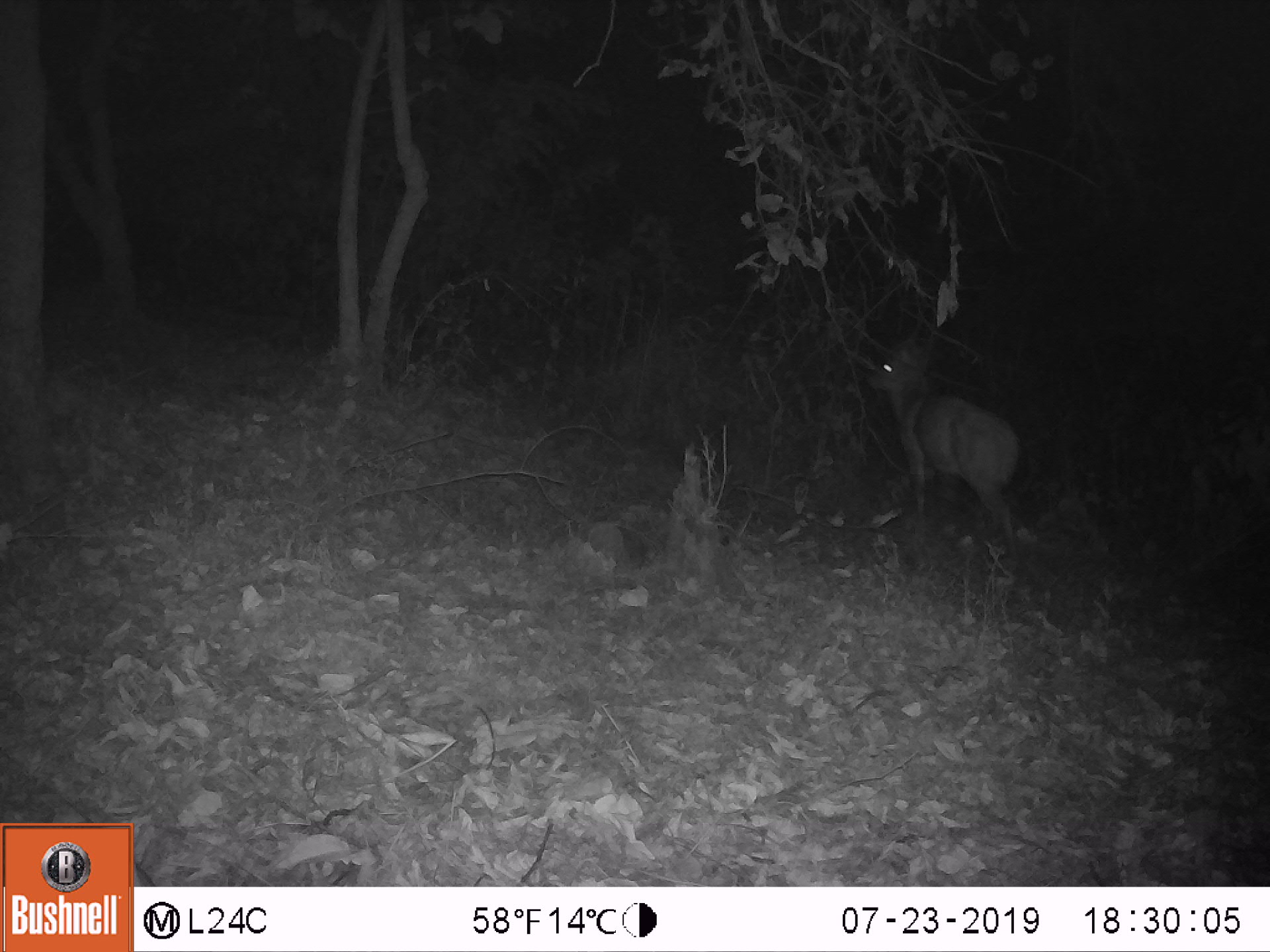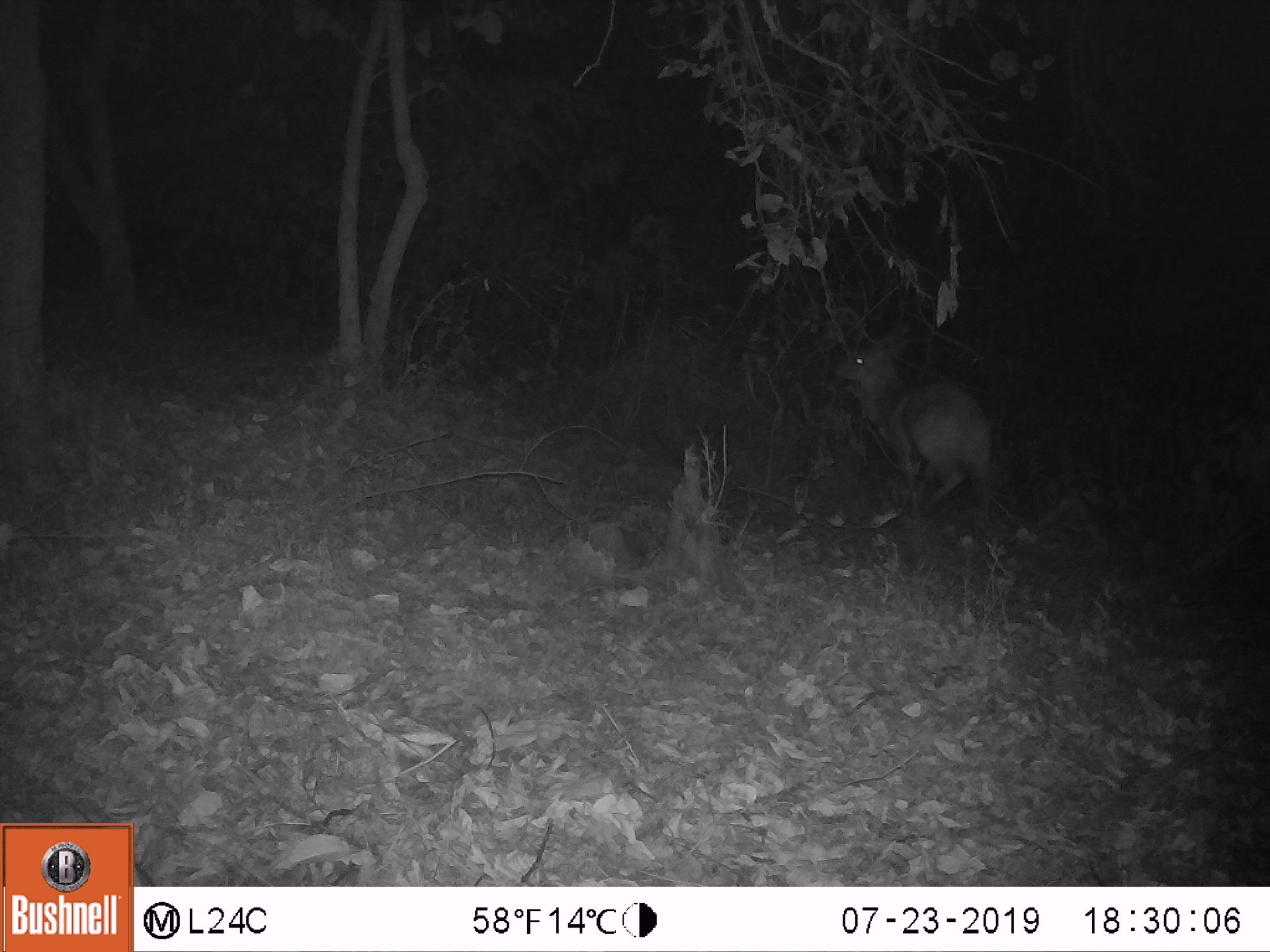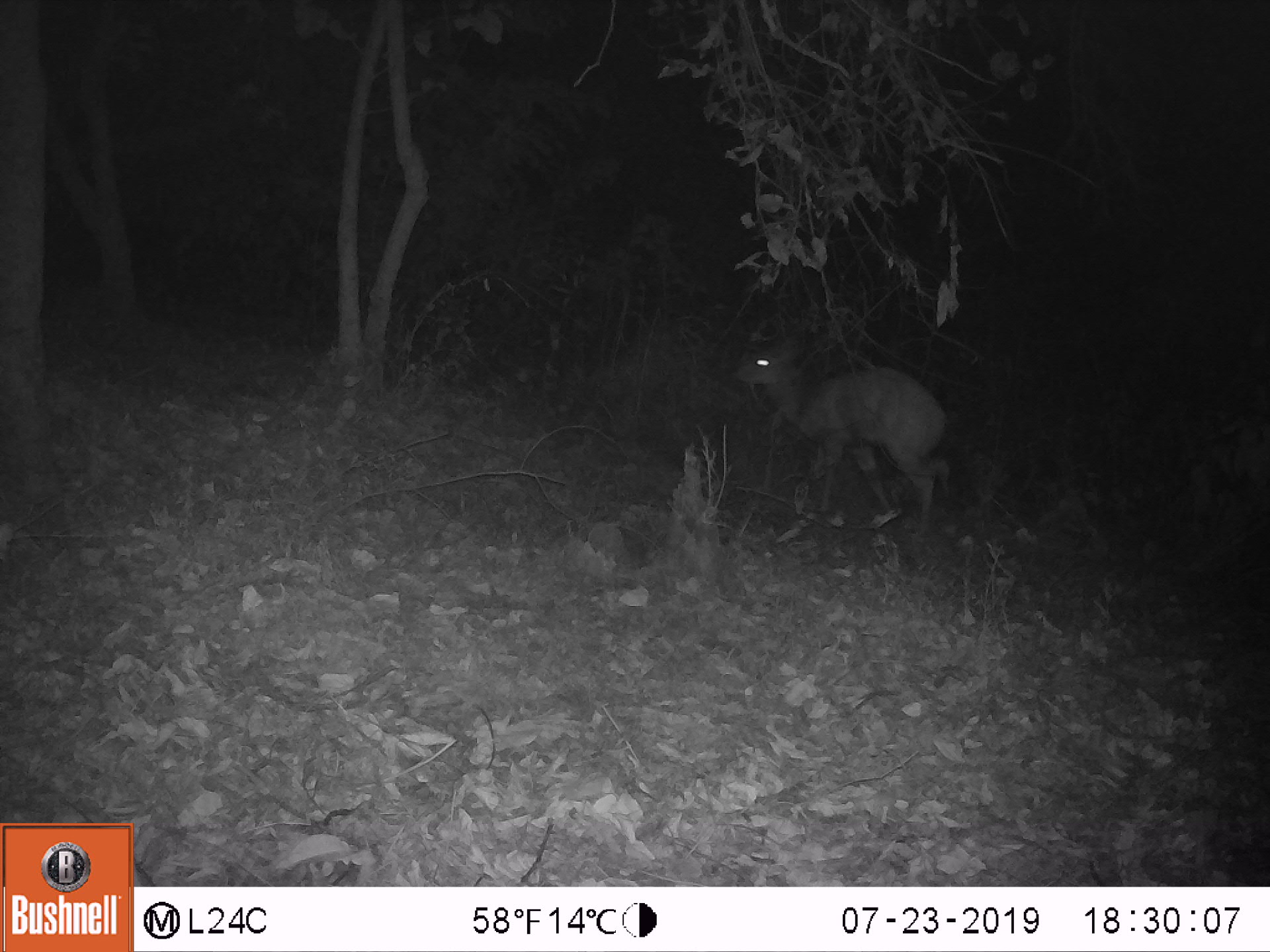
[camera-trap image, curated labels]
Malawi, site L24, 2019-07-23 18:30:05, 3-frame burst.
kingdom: Animalia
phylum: Chordata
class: Mammalia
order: Artiodactyla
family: Bovidae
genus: Tragelaphus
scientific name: Tragelaphus sylvaticus sylvaticus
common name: cape bushbuck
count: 1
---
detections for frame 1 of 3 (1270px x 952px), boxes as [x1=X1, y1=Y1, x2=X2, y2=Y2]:
cape bushbuck: [x1=857, y1=309, x2=1039, y2=565]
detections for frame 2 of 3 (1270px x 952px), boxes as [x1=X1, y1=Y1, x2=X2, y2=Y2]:
cape bushbuck: [x1=824, y1=317, x2=1000, y2=526]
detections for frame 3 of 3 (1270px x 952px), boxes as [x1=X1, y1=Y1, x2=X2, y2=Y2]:
cape bushbuck: [x1=725, y1=329, x2=961, y2=542]